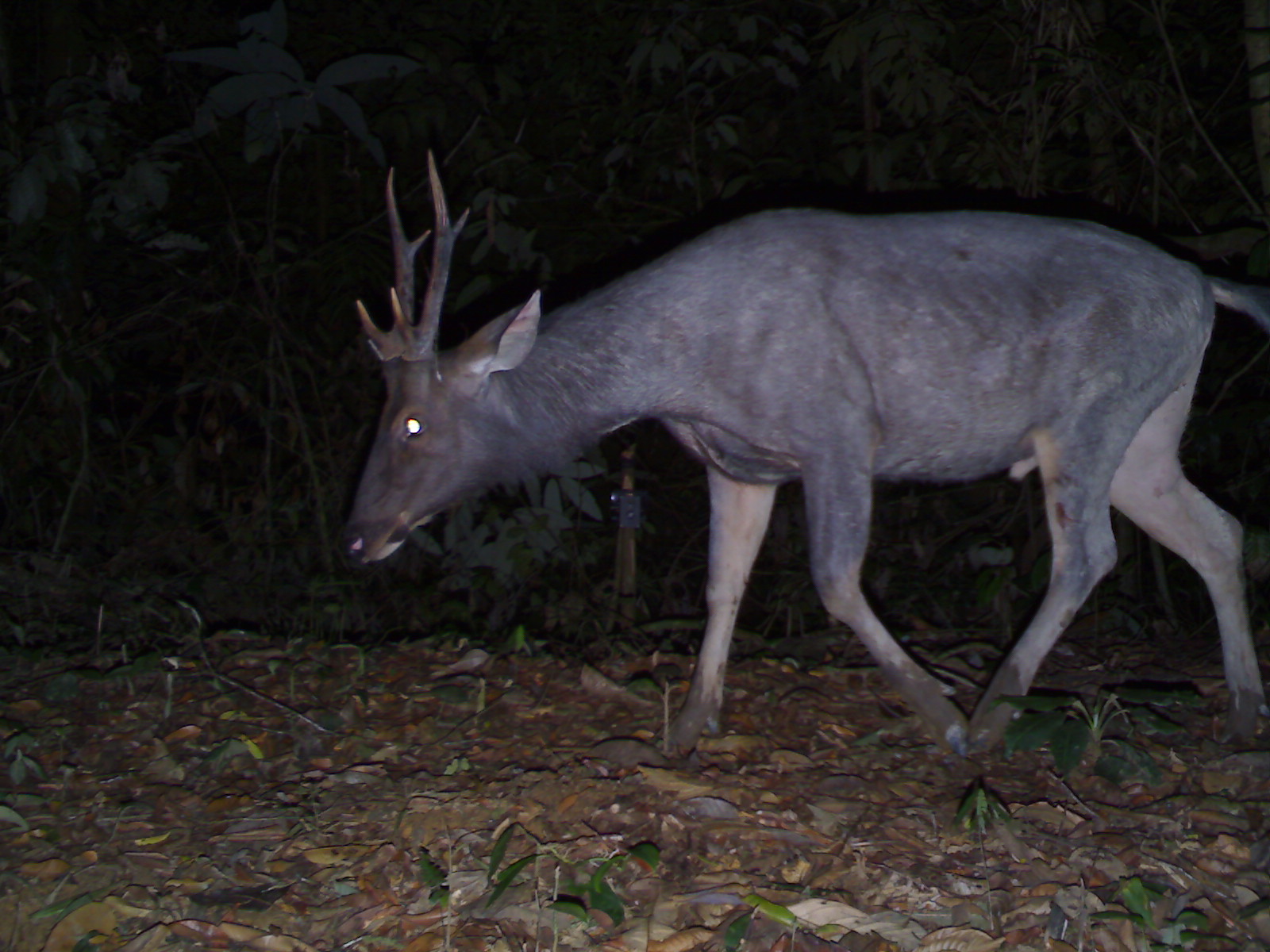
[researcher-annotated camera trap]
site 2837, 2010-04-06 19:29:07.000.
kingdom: Animalia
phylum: Chordata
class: Mammalia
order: Artiodactyla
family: Cervidae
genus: Rusa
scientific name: Rusa unicolor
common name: sambar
Rusa unicolor (sambar), count 1, sex male.